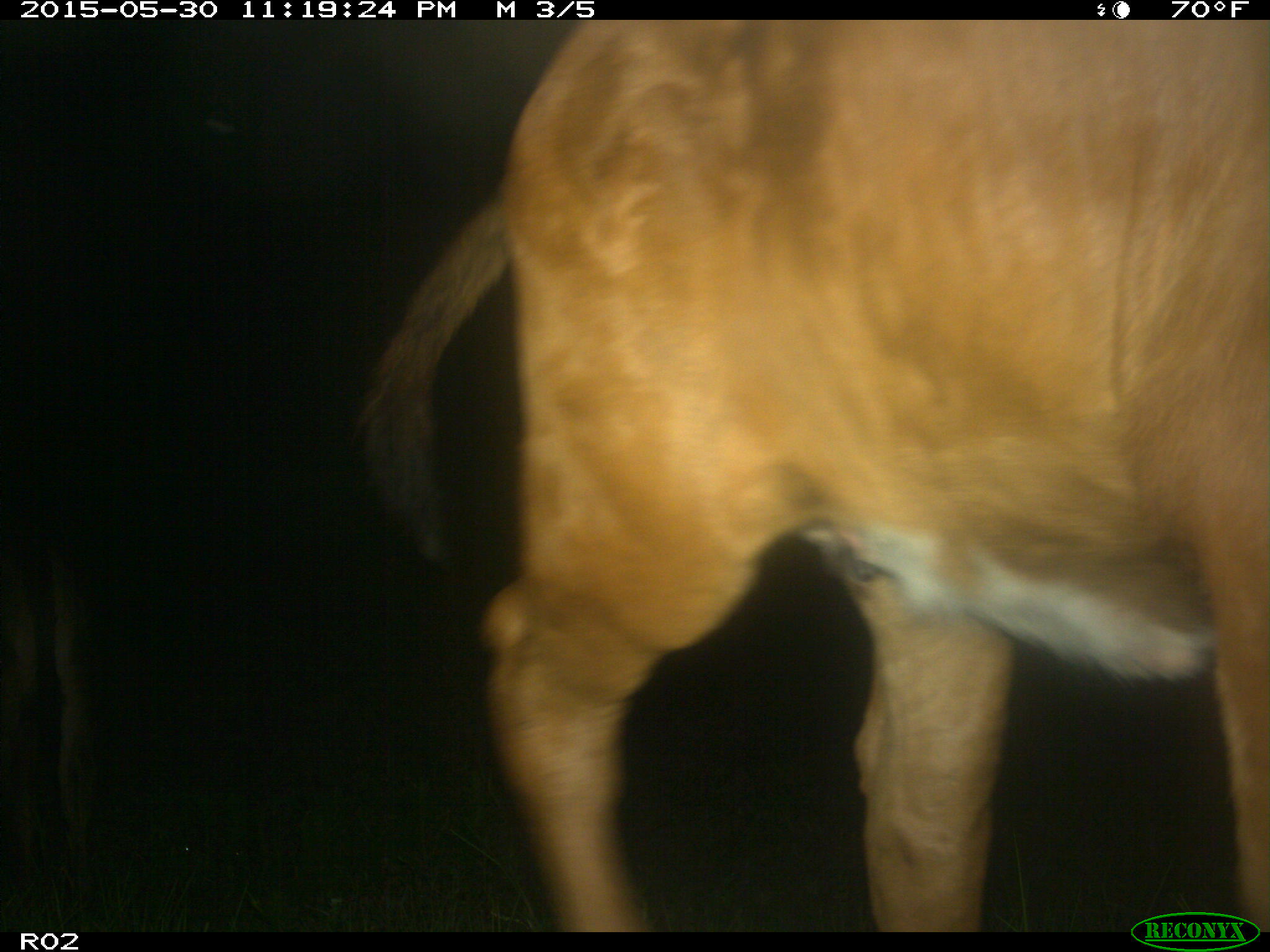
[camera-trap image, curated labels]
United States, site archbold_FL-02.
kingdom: Animalia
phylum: Chordata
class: Mammalia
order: Artiodactyla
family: Bovidae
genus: Bos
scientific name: Bos taurus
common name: domestic cow